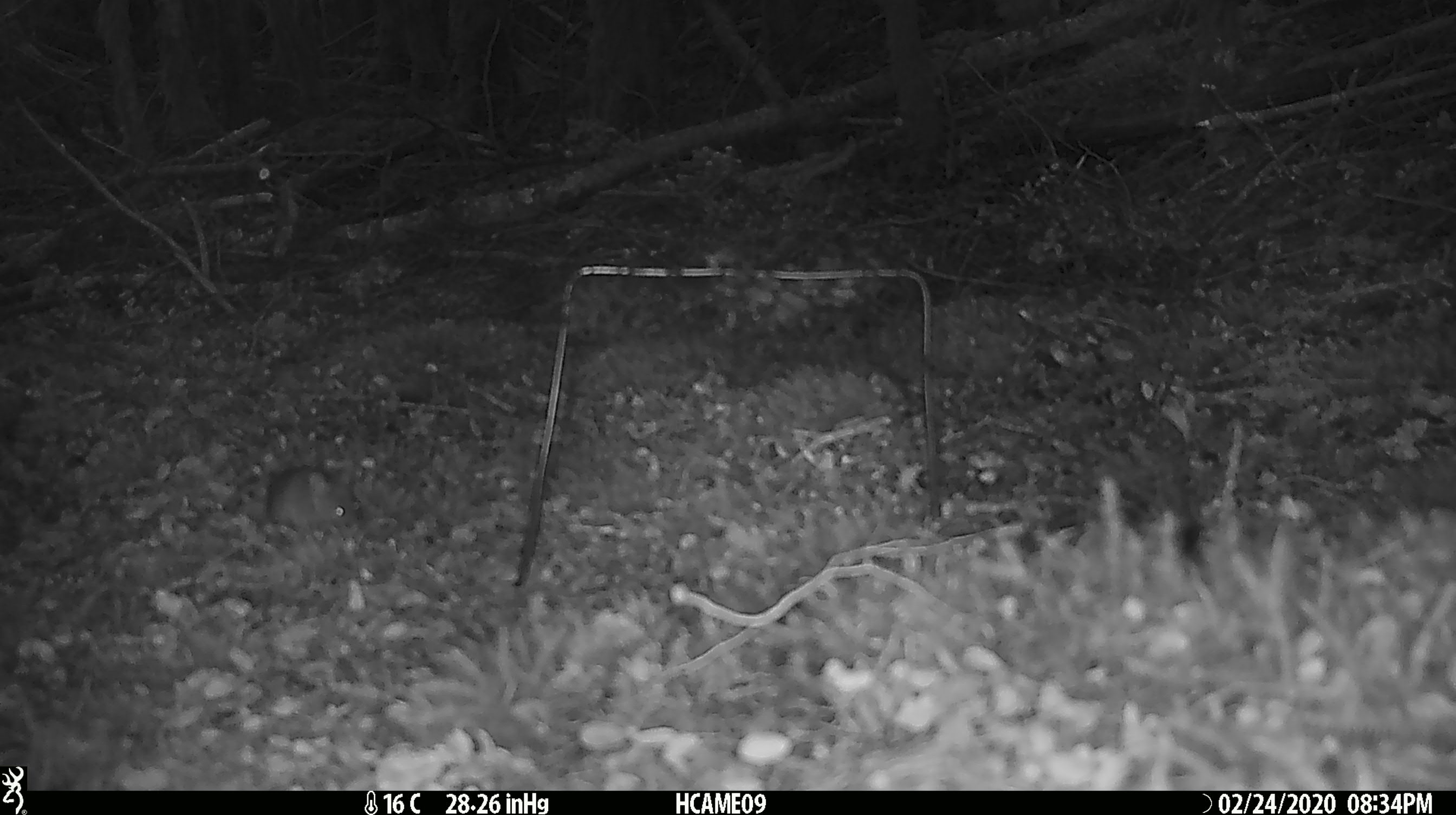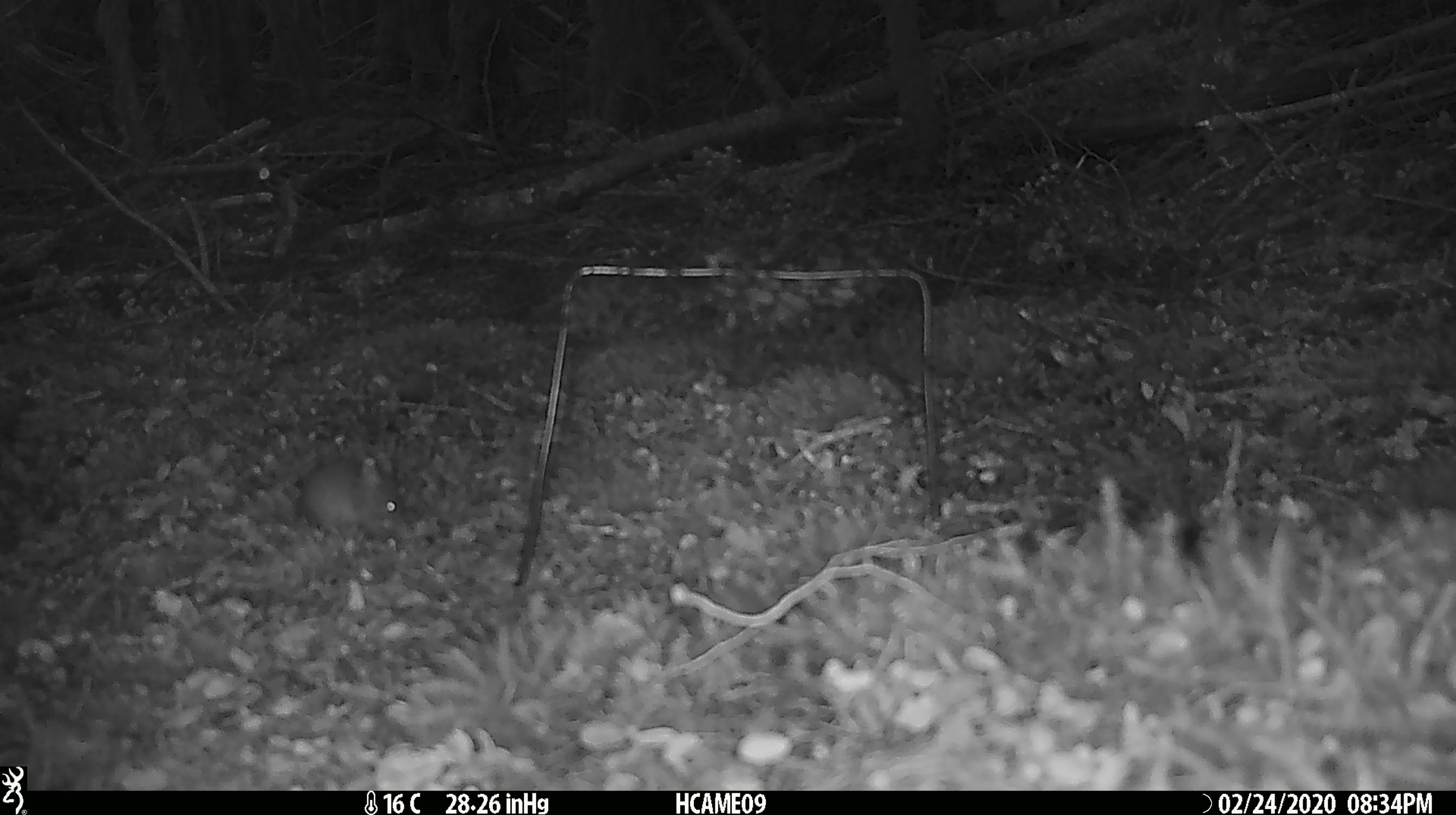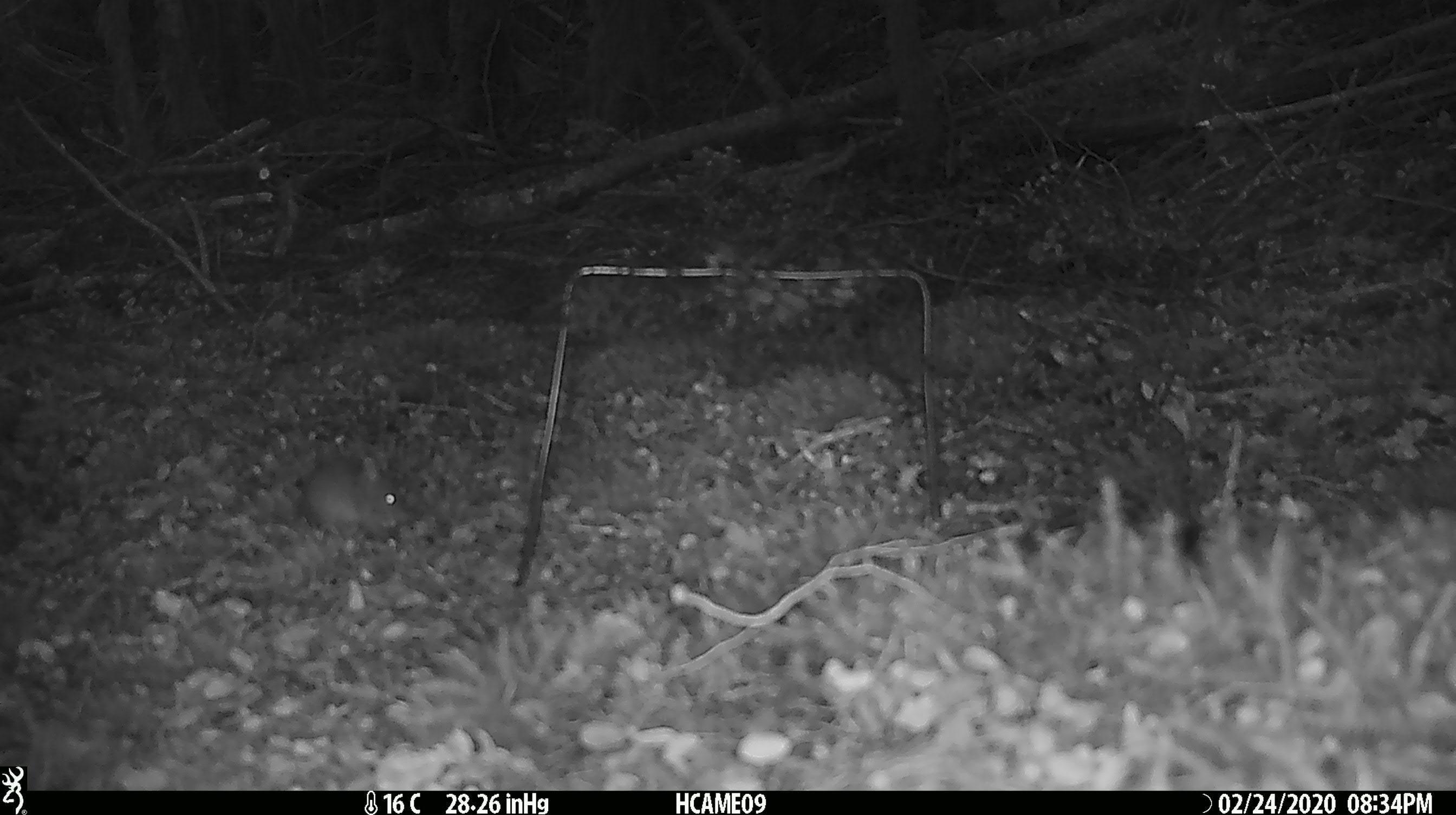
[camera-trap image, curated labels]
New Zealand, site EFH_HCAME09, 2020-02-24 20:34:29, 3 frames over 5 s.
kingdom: Animalia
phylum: Chordata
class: Mammalia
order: Rodentia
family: Muridae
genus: Mus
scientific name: Mus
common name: mouse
Mouse (Mus).